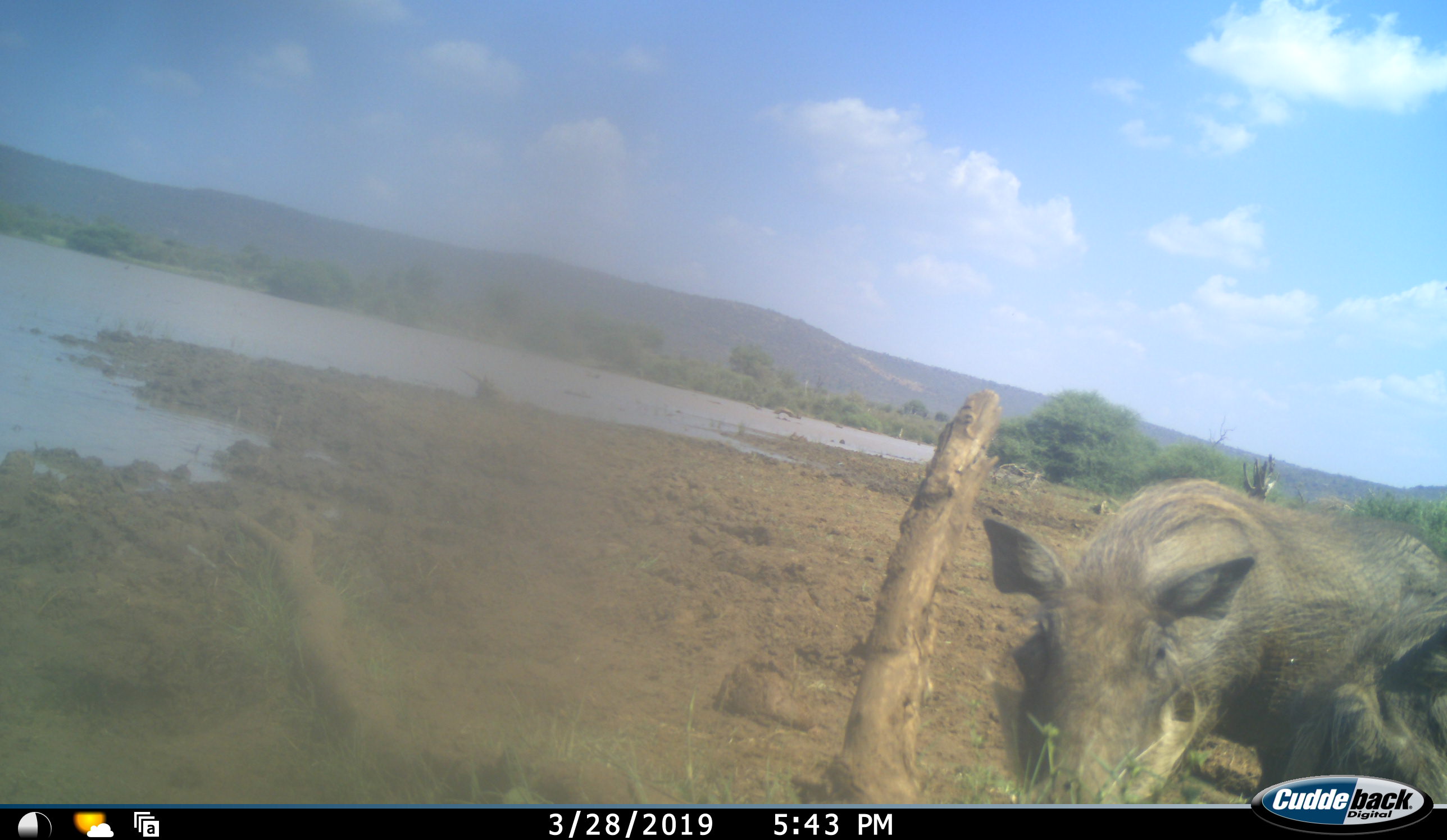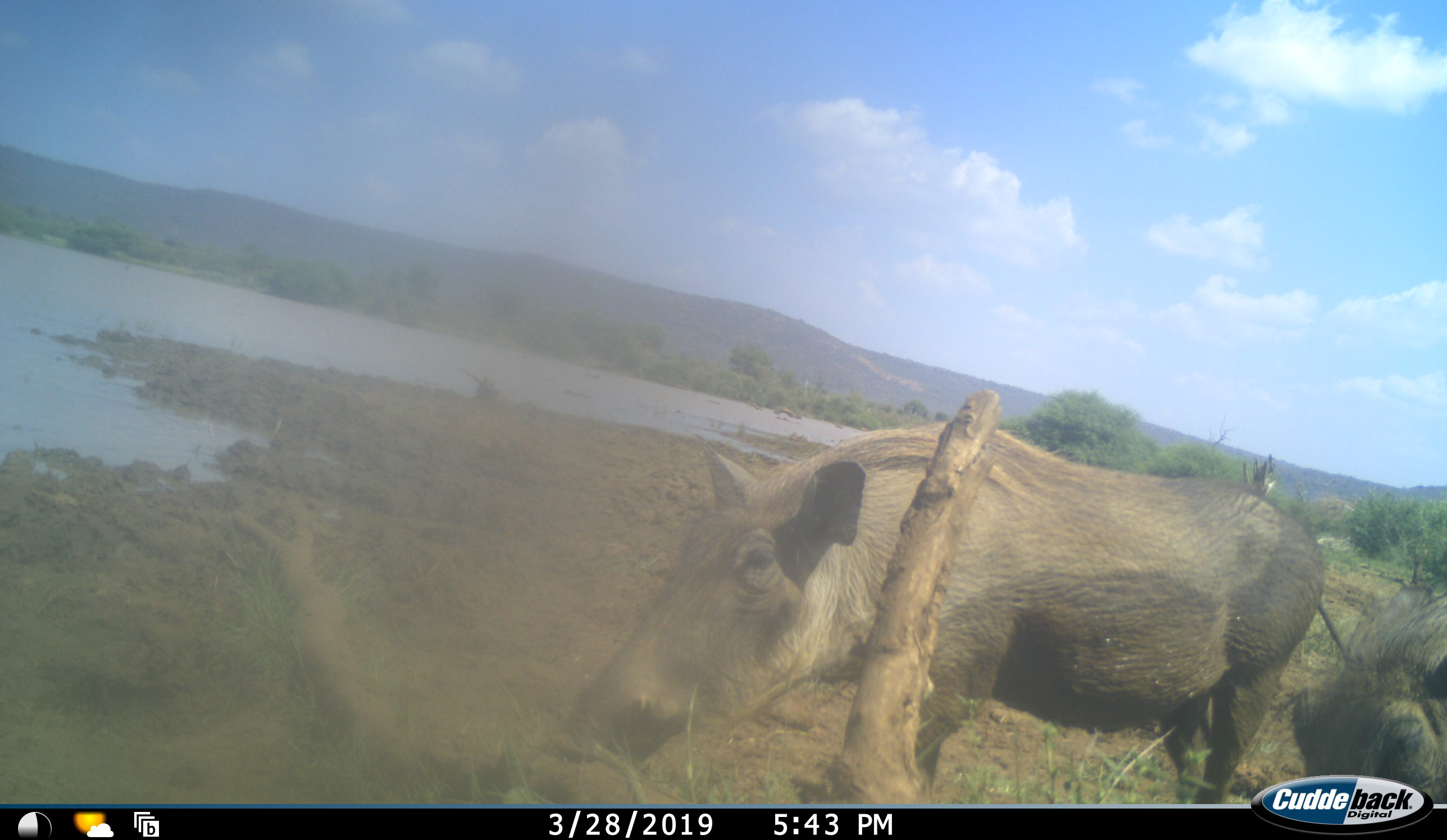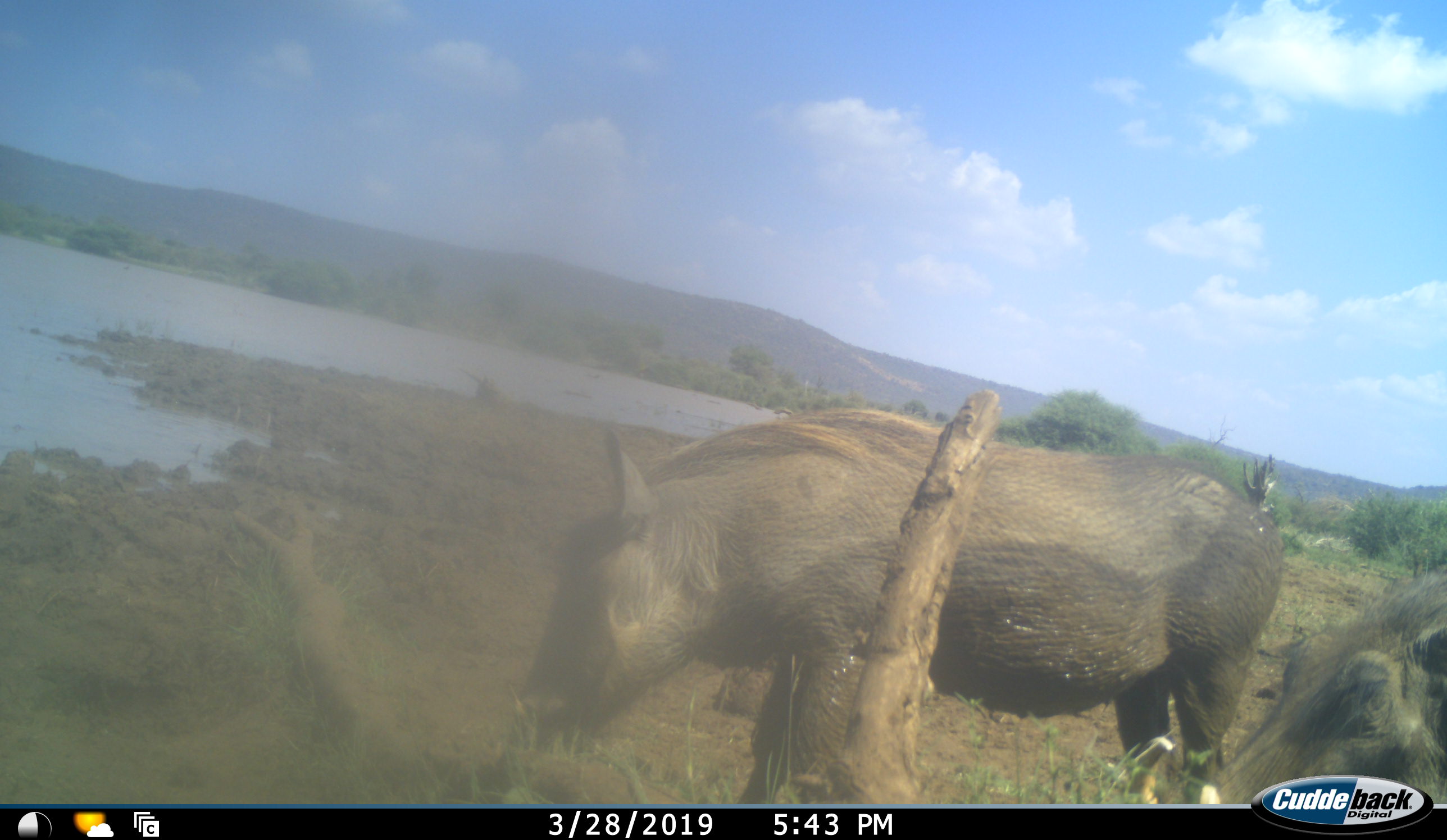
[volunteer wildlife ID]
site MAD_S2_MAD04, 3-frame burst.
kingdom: Animalia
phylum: Chordata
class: Mammalia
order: Artiodactyla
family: Suidae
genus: Phacochoerus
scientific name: Phacochoerus africanus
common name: warthog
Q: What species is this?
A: Warthog (Phacochoerus africanus).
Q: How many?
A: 2.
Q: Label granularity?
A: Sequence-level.